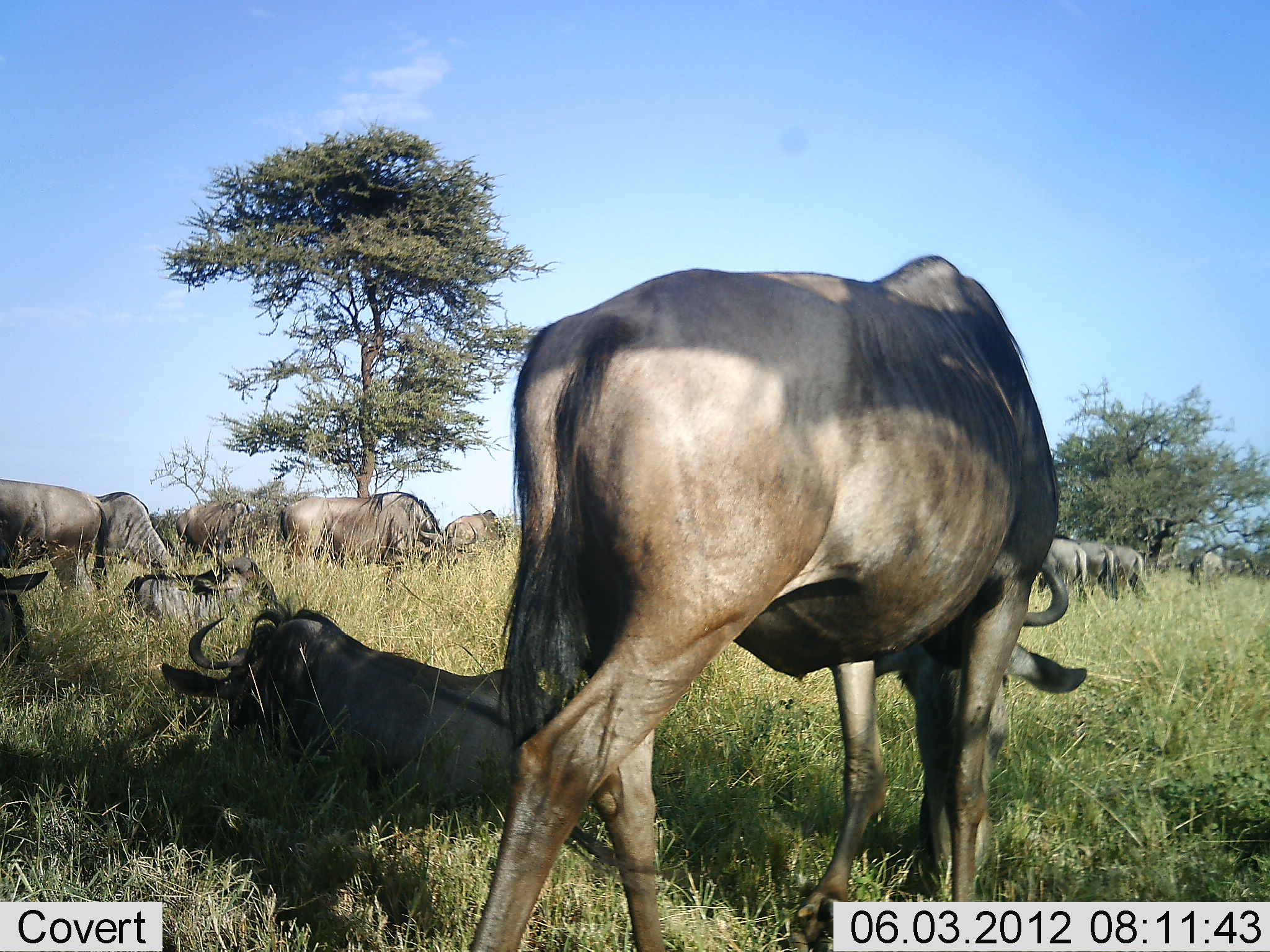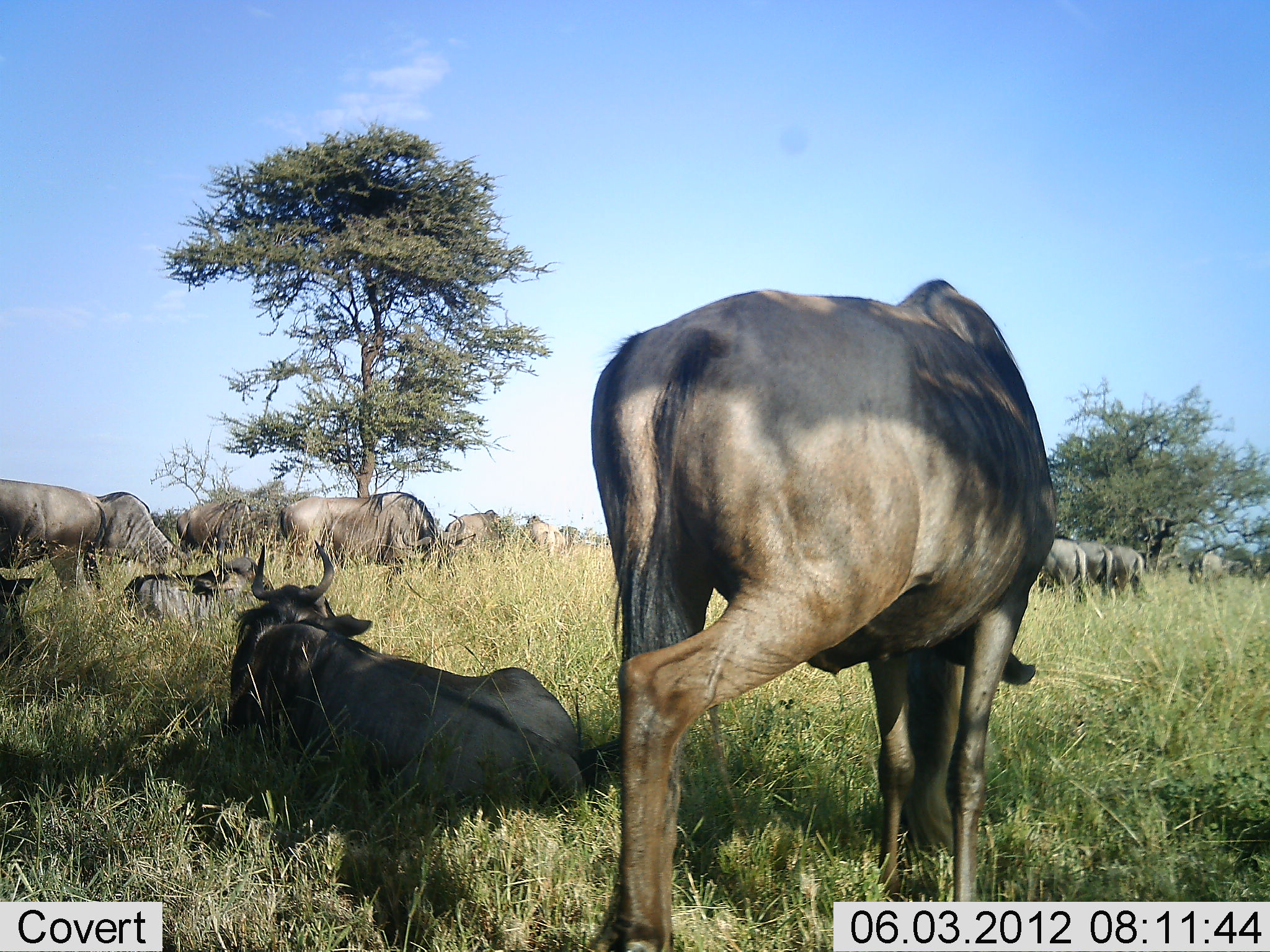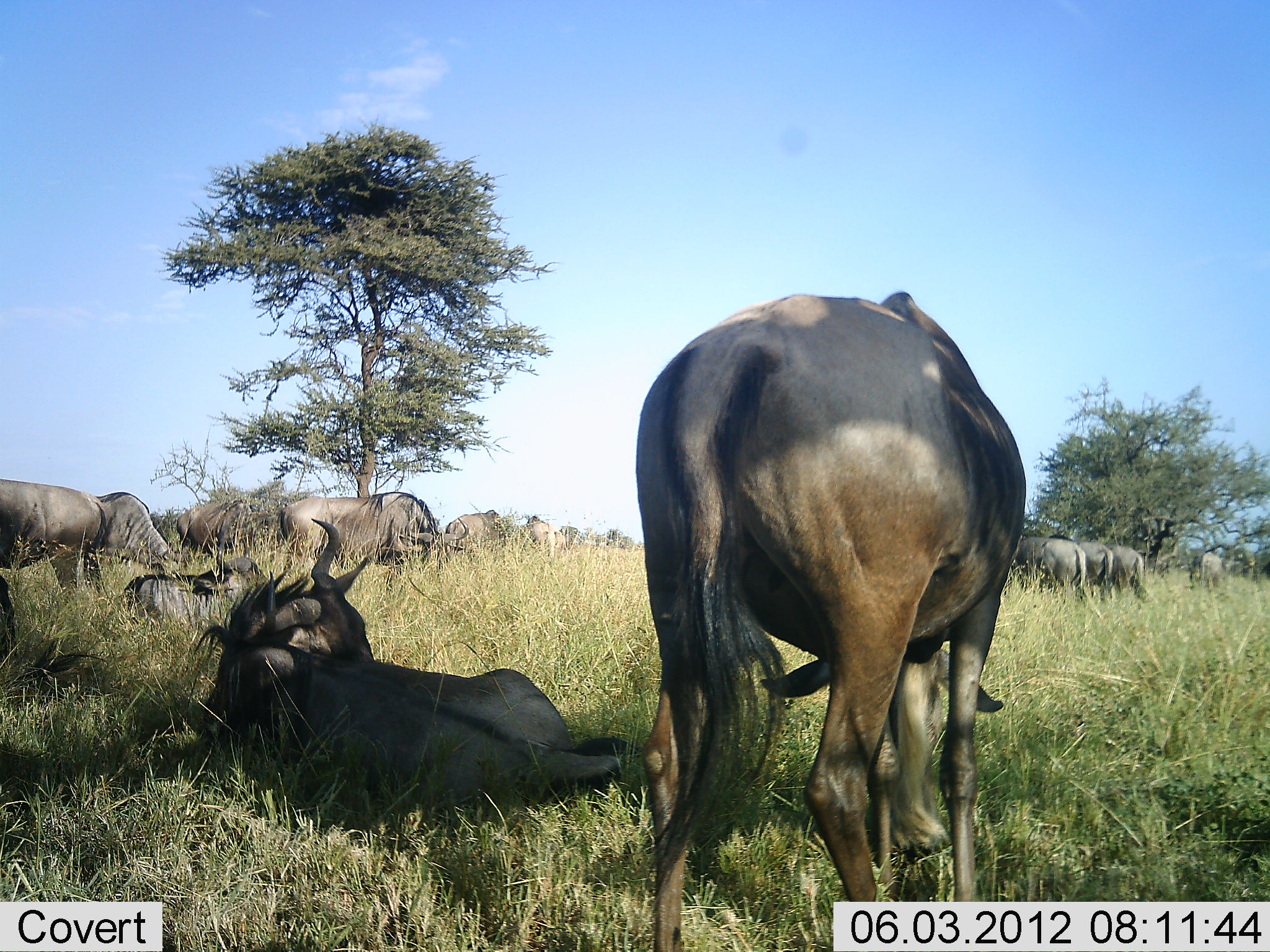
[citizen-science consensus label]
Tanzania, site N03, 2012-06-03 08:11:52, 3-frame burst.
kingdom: Animalia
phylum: Chordata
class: Mammalia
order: Artiodactyla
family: Bovidae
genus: Connochaetes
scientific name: Connochaetes taurinus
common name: blue wildebeest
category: wildebeest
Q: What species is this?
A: Wildebeest (blue wildebeest) (Connochaetes taurinus).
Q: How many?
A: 11-50.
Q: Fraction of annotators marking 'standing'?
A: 50%.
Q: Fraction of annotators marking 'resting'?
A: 100%.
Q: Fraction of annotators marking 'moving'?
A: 30%.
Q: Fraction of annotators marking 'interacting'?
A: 10%.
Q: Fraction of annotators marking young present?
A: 0%.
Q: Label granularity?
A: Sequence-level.